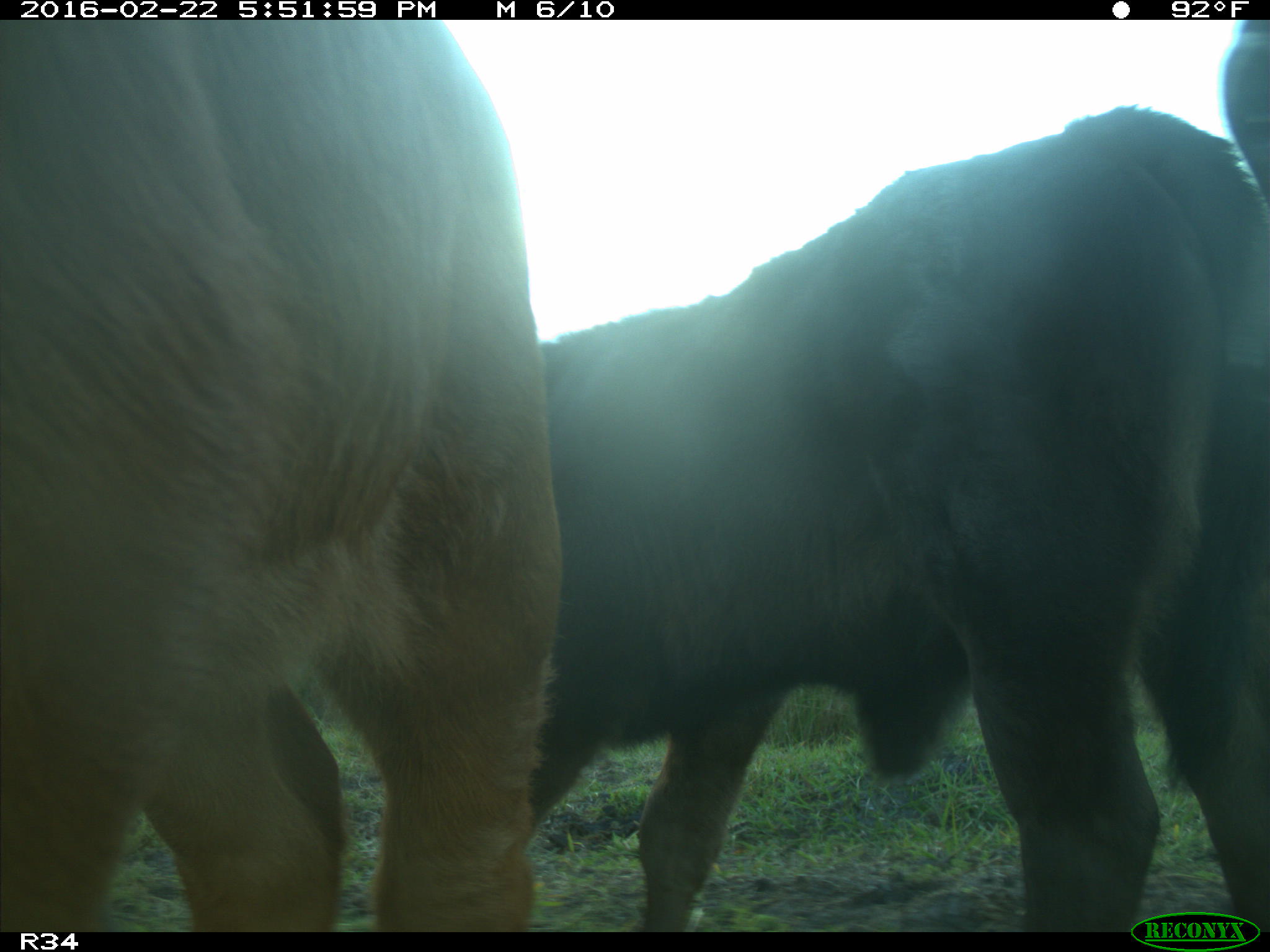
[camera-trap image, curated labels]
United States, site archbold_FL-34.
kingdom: Animalia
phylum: Chordata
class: Mammalia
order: Artiodactyla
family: Bovidae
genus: Bos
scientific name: Bos taurus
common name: domestic cow